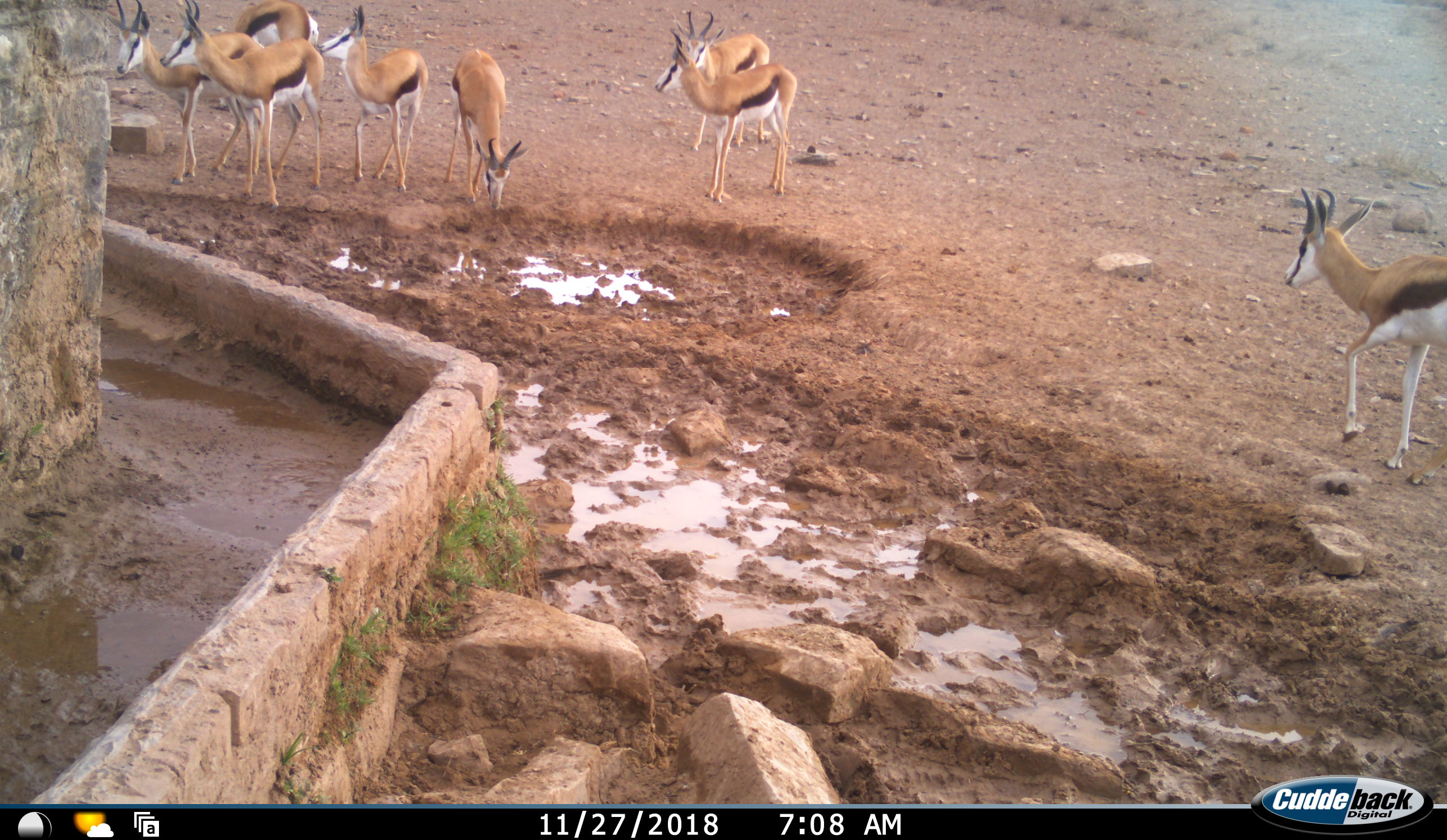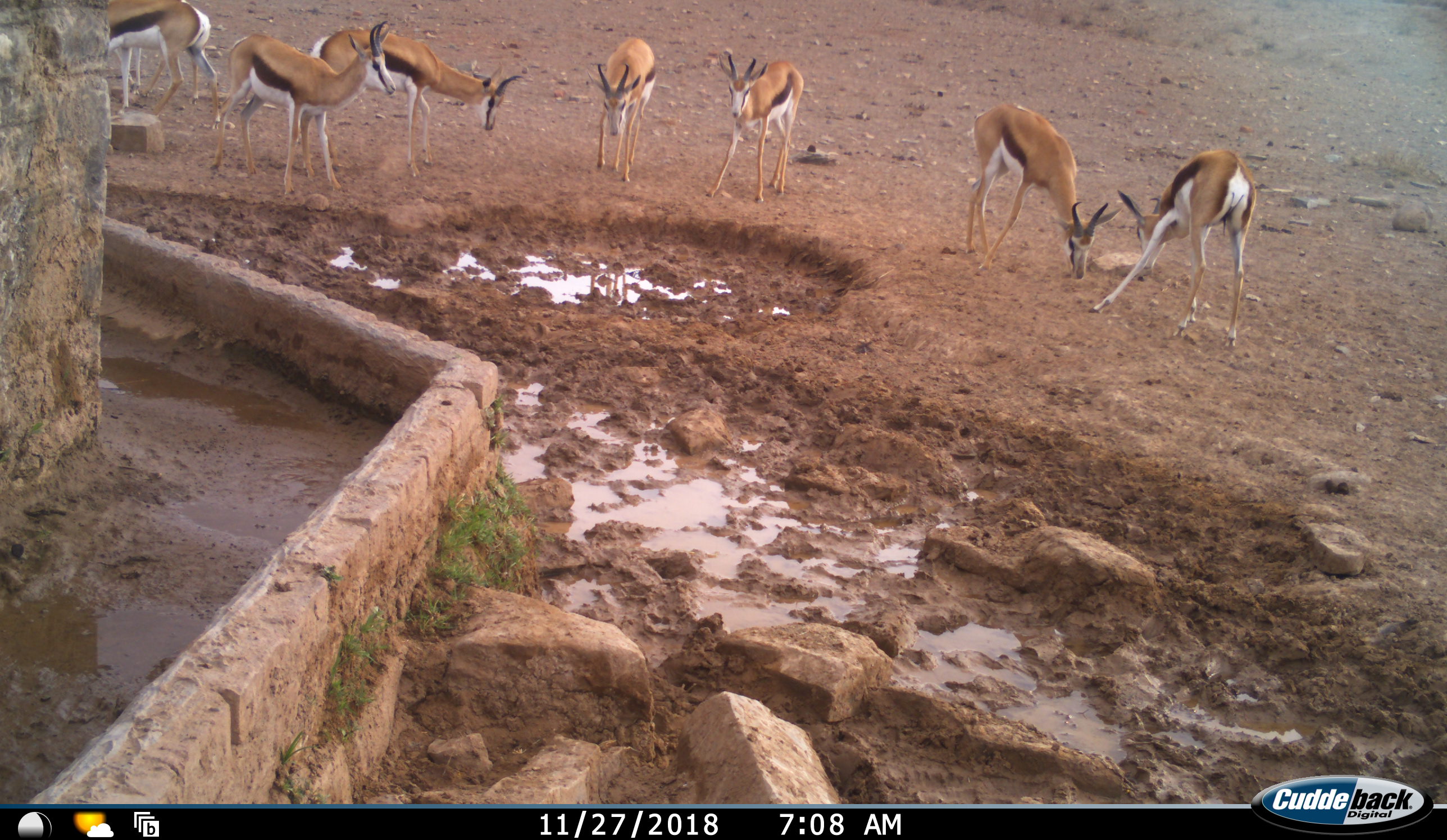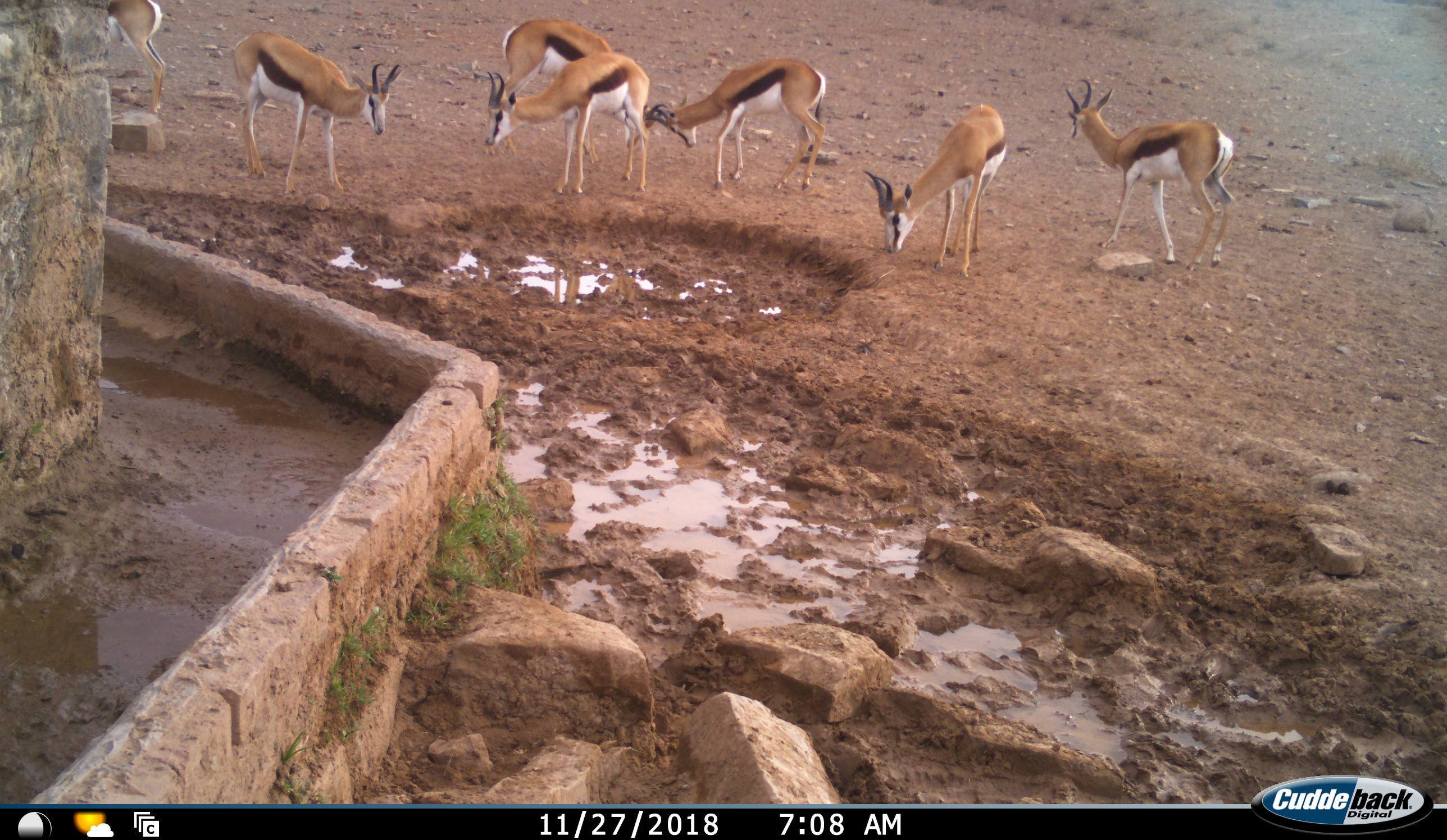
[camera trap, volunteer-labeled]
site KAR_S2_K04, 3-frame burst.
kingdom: Animalia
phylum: Chordata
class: Mammalia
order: Artiodactyla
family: Bovidae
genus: Antidorcas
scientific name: Antidorcas marsupialis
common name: springbok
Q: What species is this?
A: Springbok (Antidorcas marsupialis).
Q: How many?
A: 8.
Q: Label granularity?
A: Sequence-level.